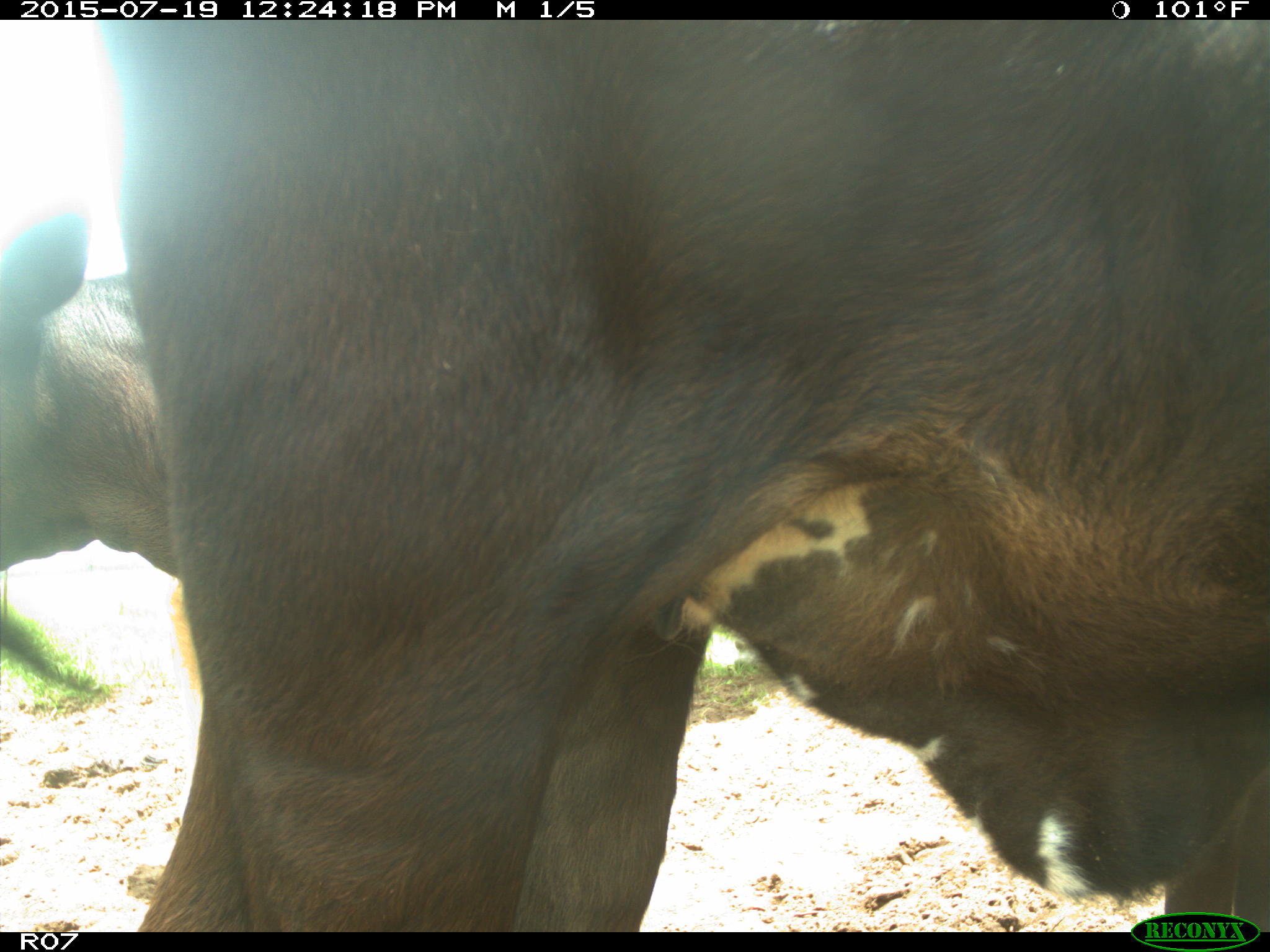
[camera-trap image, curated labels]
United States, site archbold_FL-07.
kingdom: Animalia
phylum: Chordata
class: Mammalia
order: Artiodactyla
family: Bovidae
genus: Bos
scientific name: Bos taurus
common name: domestic cow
Bos taurus (domestic cow).